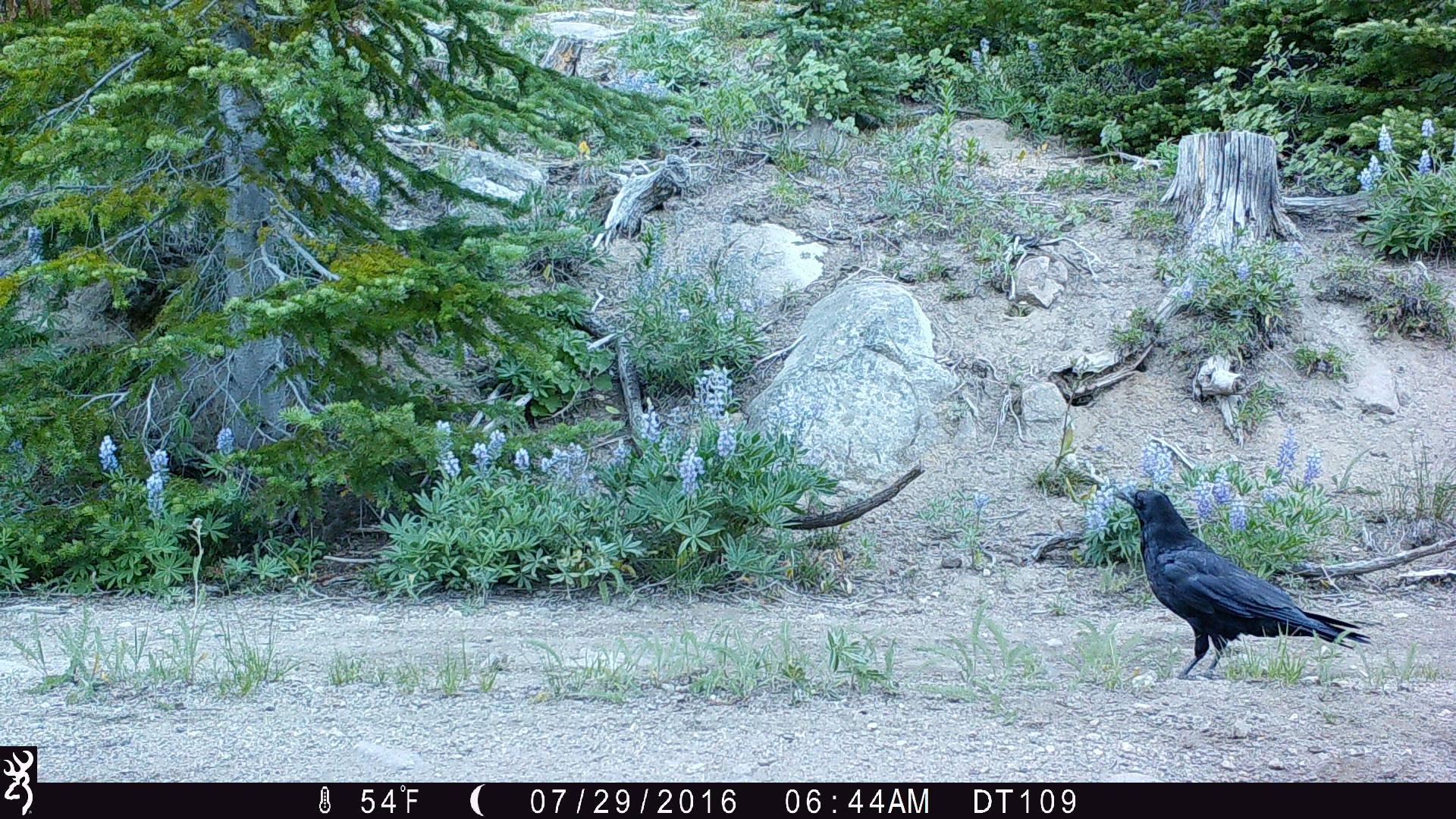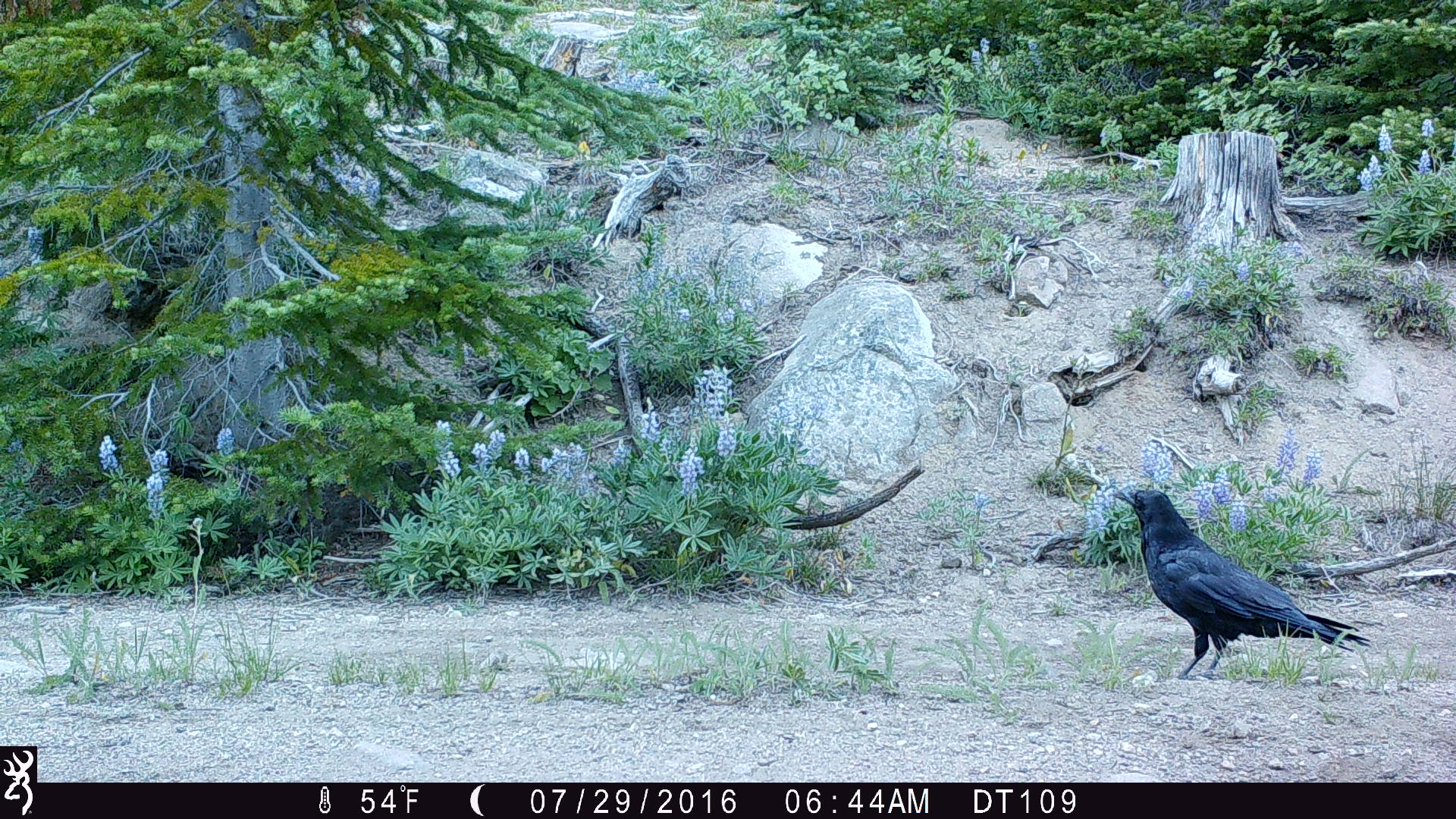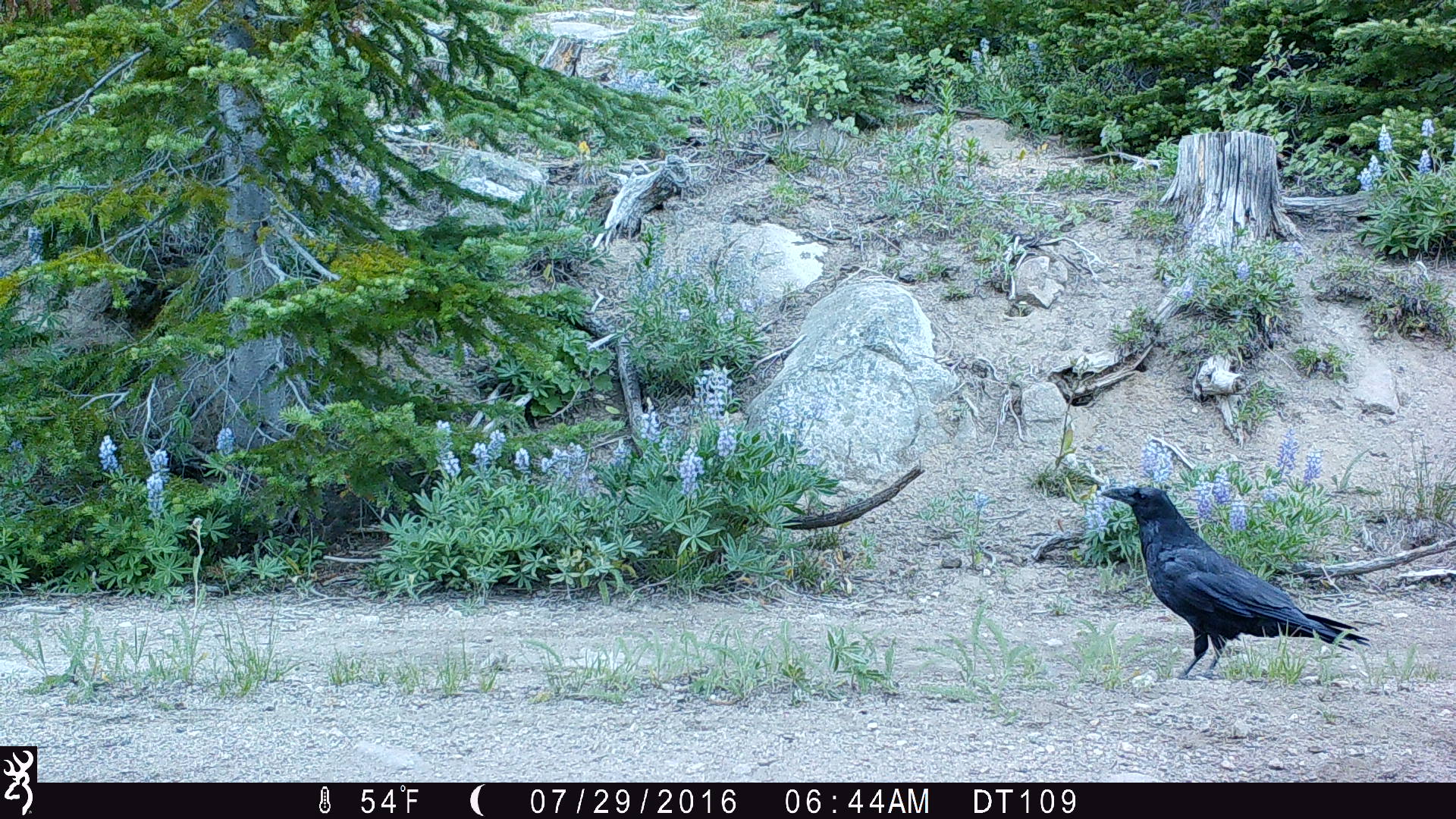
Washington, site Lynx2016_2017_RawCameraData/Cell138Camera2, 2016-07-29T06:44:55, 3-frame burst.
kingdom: Animalia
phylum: Chordata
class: Aves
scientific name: Aves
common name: birds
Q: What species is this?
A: Aves (birds).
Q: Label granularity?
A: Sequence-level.